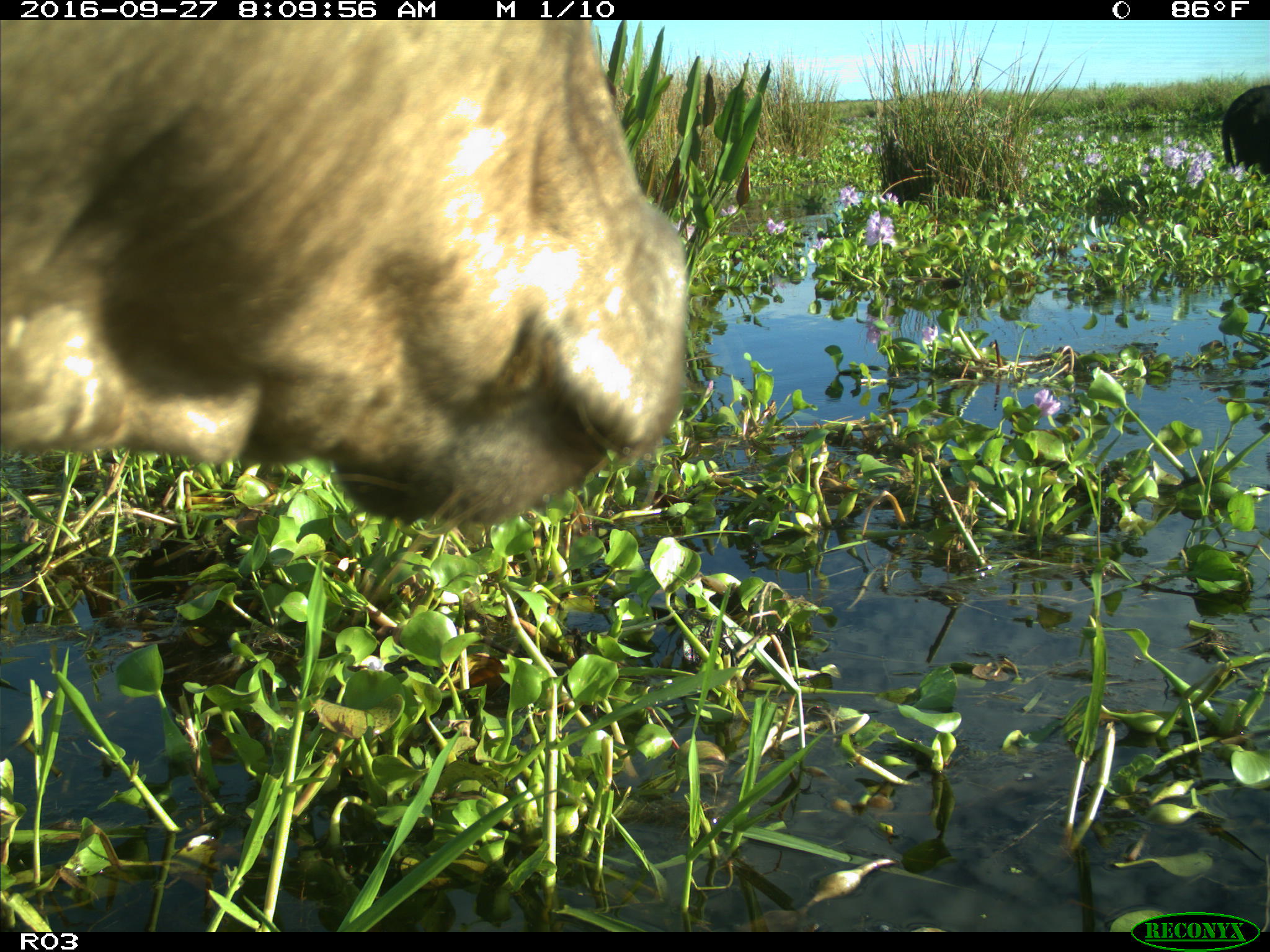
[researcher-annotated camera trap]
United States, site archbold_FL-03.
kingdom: Animalia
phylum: Chordata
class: Mammalia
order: Artiodactyla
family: Bovidae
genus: Bos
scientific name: Bos taurus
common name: domestic cow